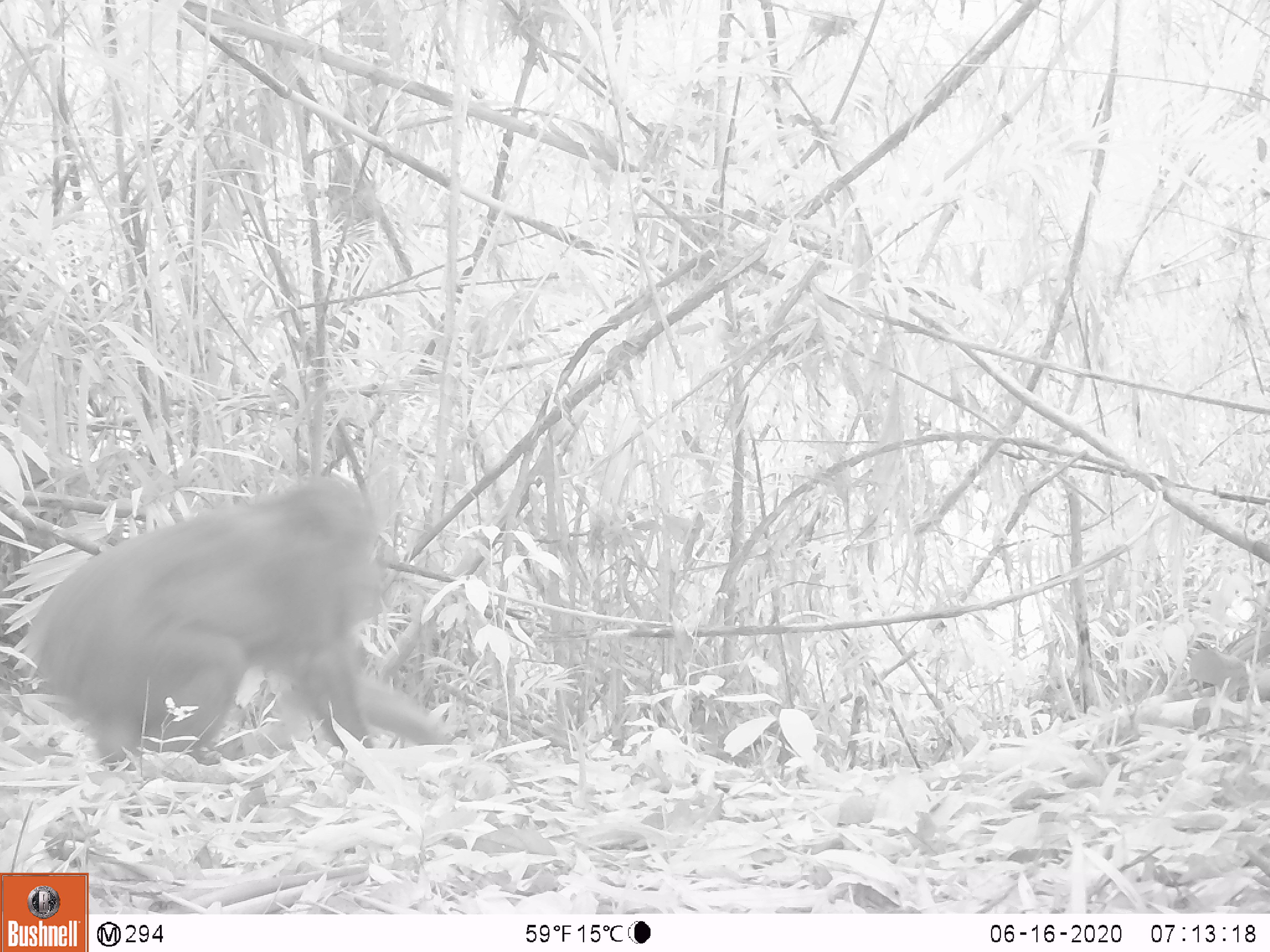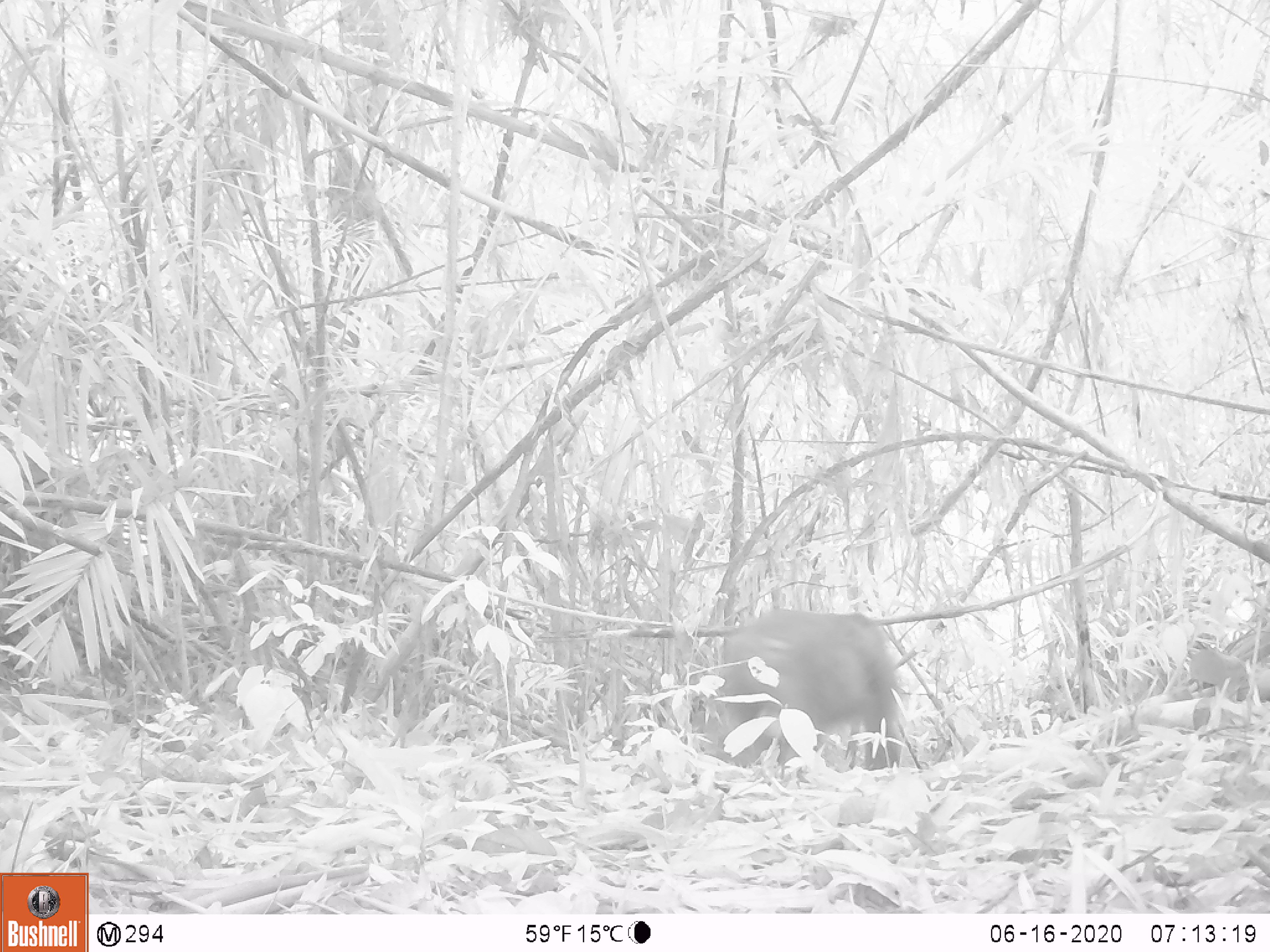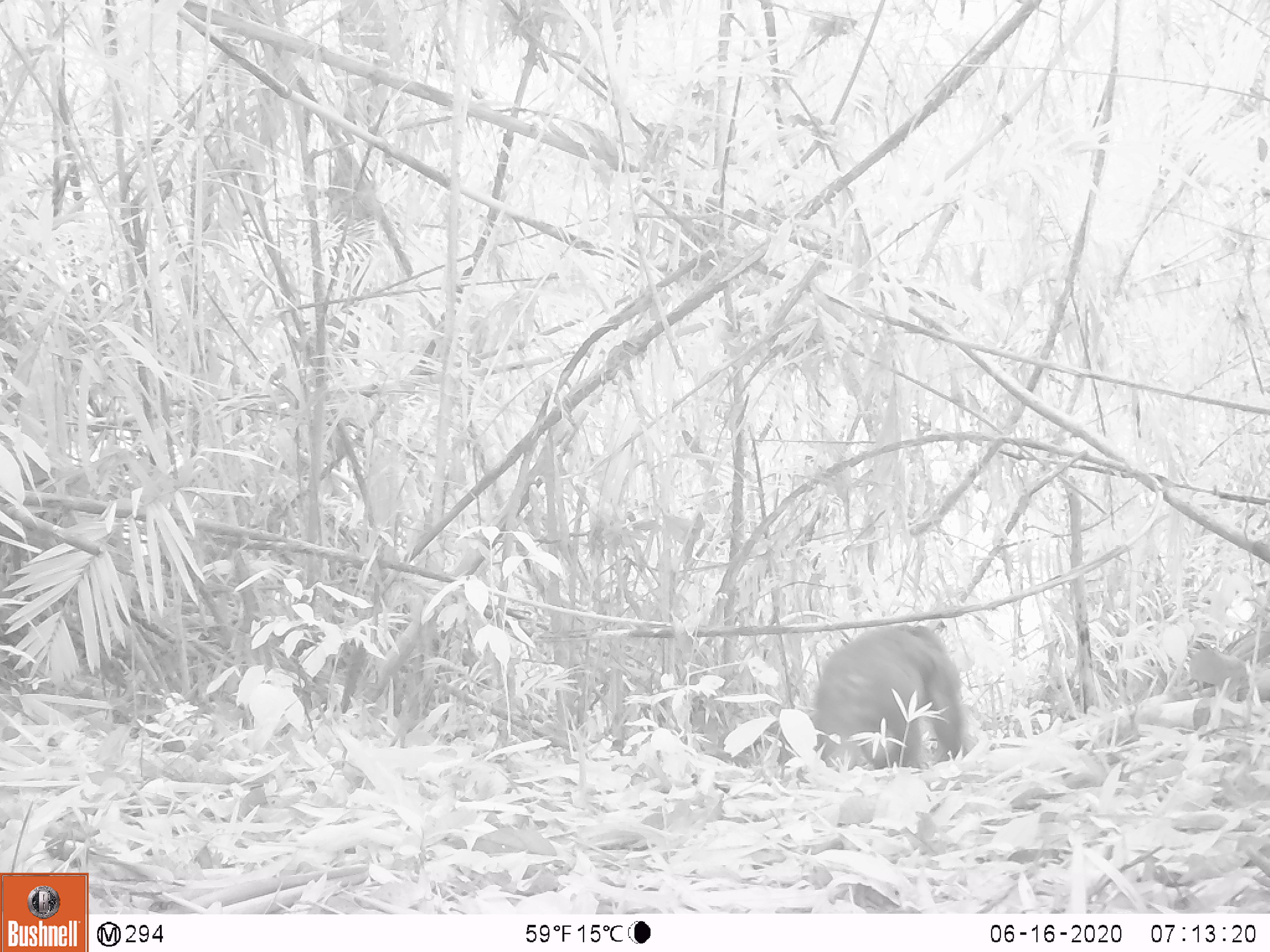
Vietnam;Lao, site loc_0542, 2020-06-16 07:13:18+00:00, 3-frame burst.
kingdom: Animalia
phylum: Chordata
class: Mammalia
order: Primates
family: Cercopithecidae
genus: Macaca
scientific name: Macaca arctoides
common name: stump-tailed macaque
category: stump tailed macaque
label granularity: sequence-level